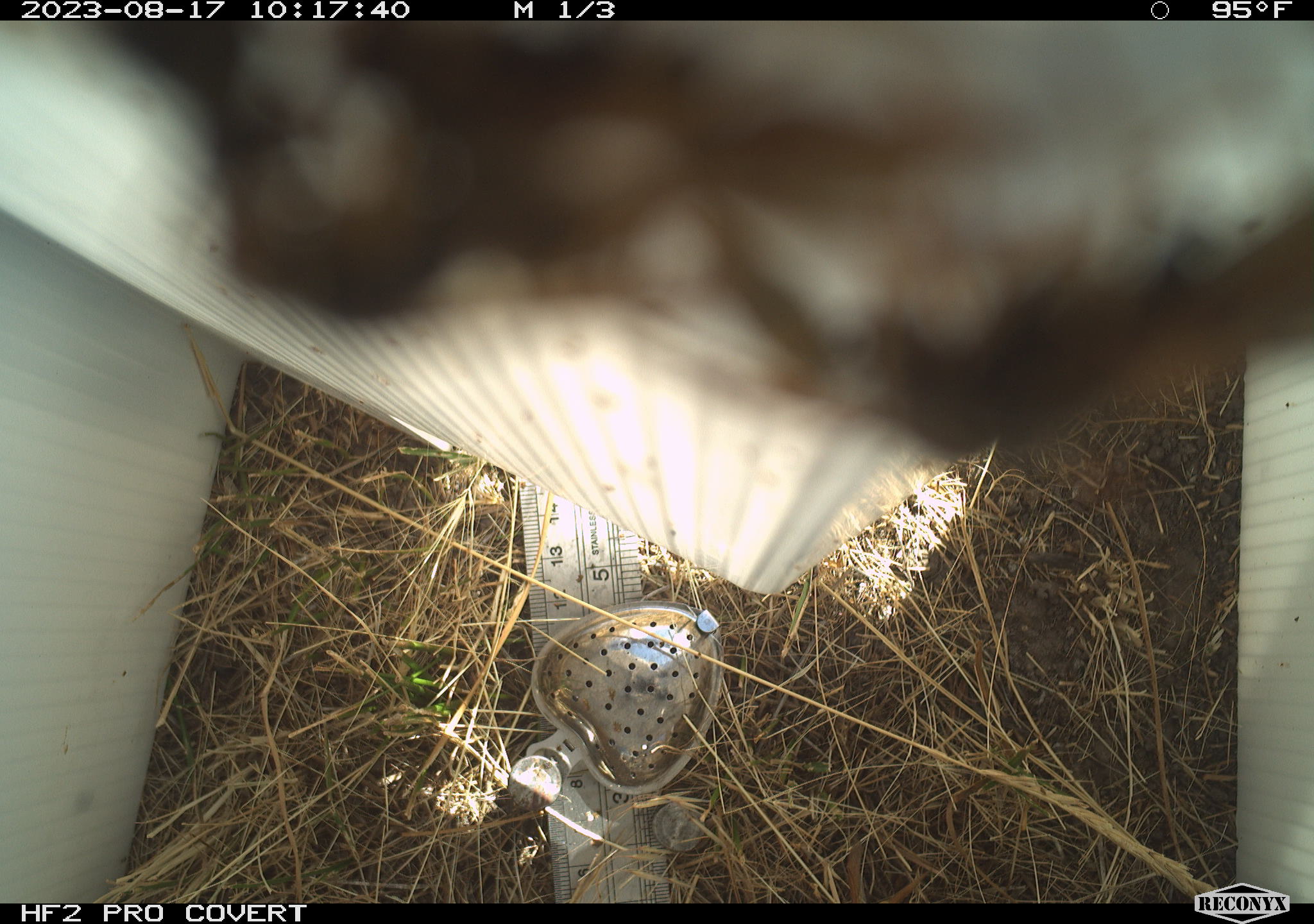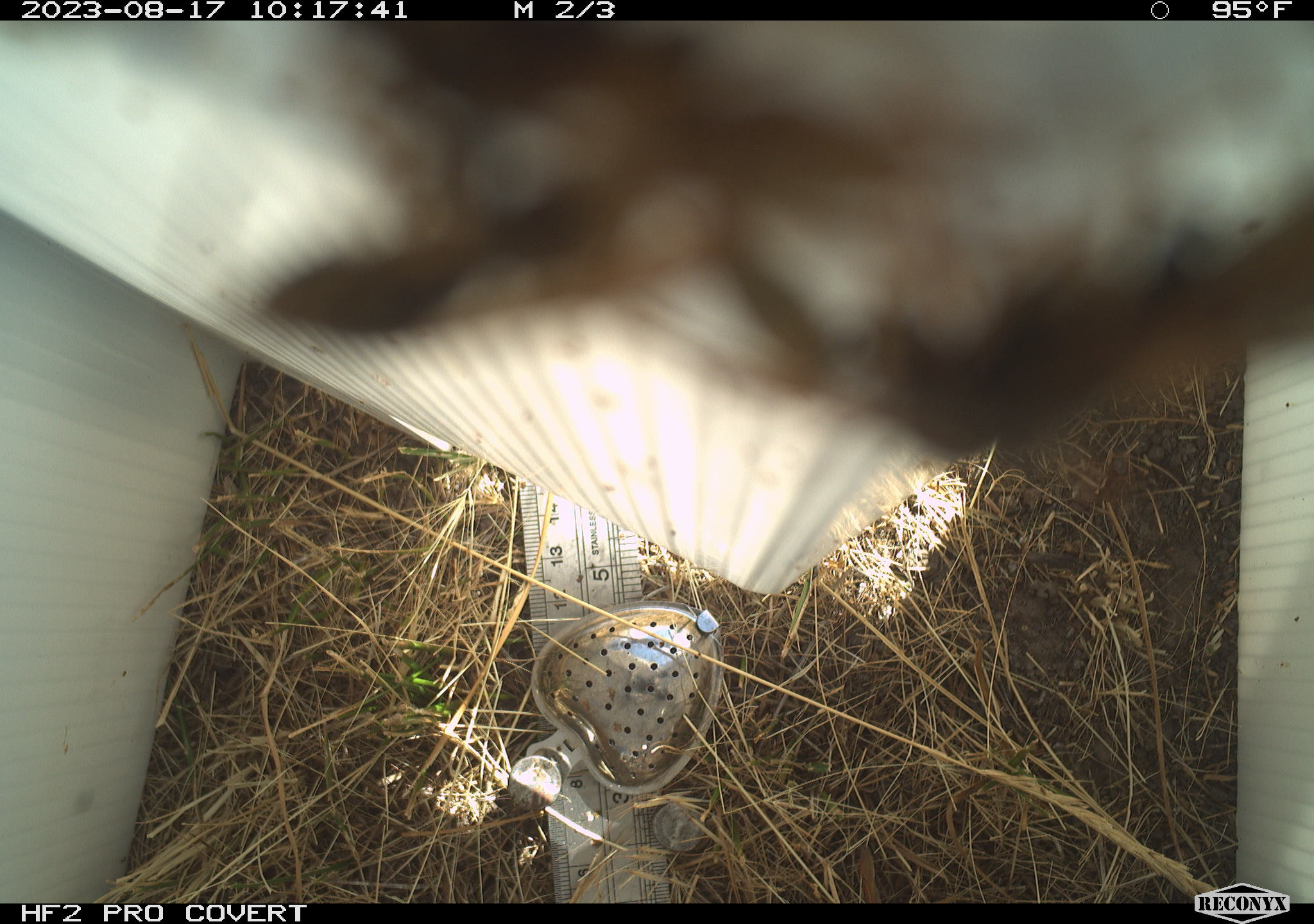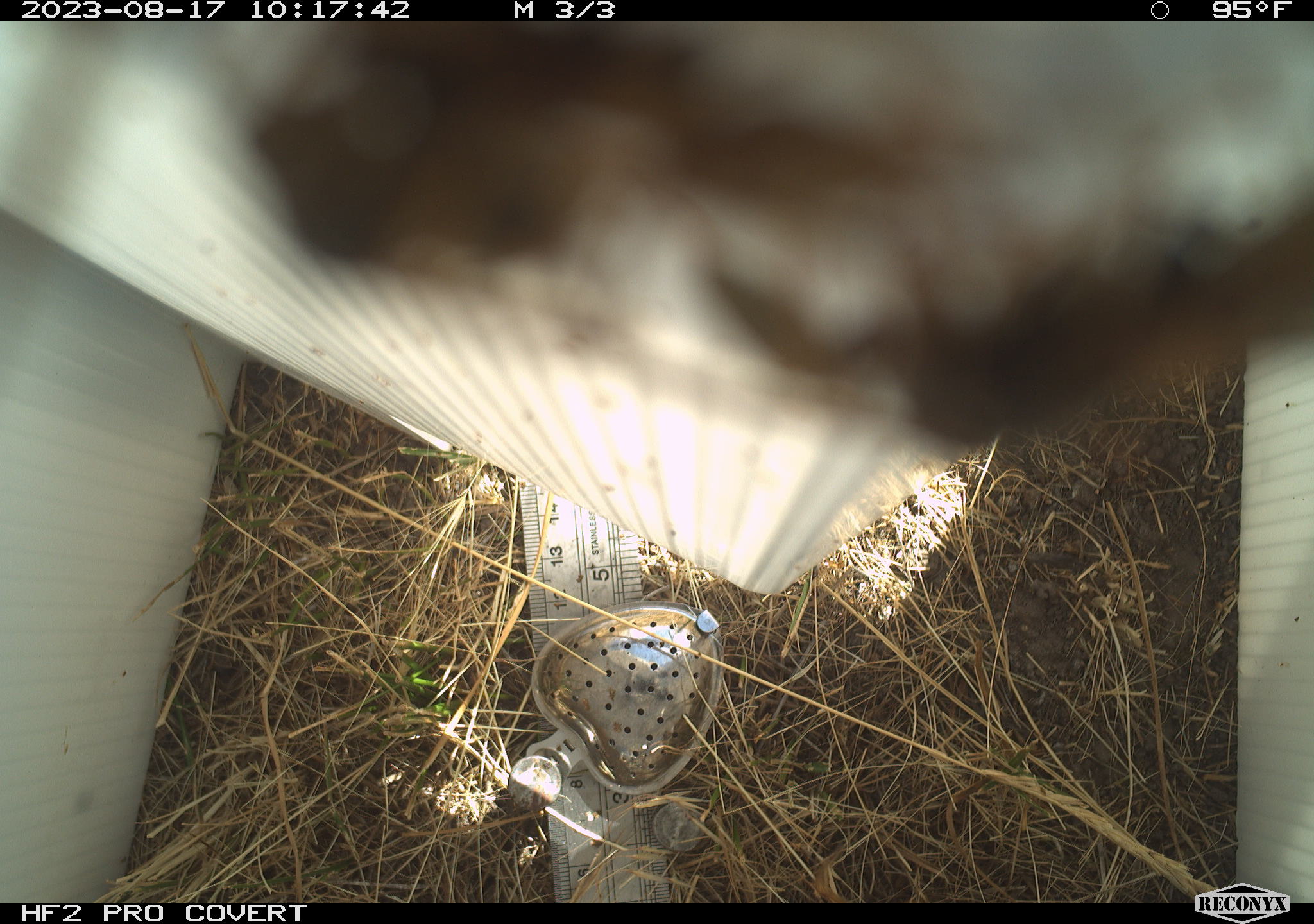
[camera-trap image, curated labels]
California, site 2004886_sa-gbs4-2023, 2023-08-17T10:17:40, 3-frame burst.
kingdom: Animalia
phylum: Arthropoda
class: Insecta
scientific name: Insecta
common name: insect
Insect (Insecta).